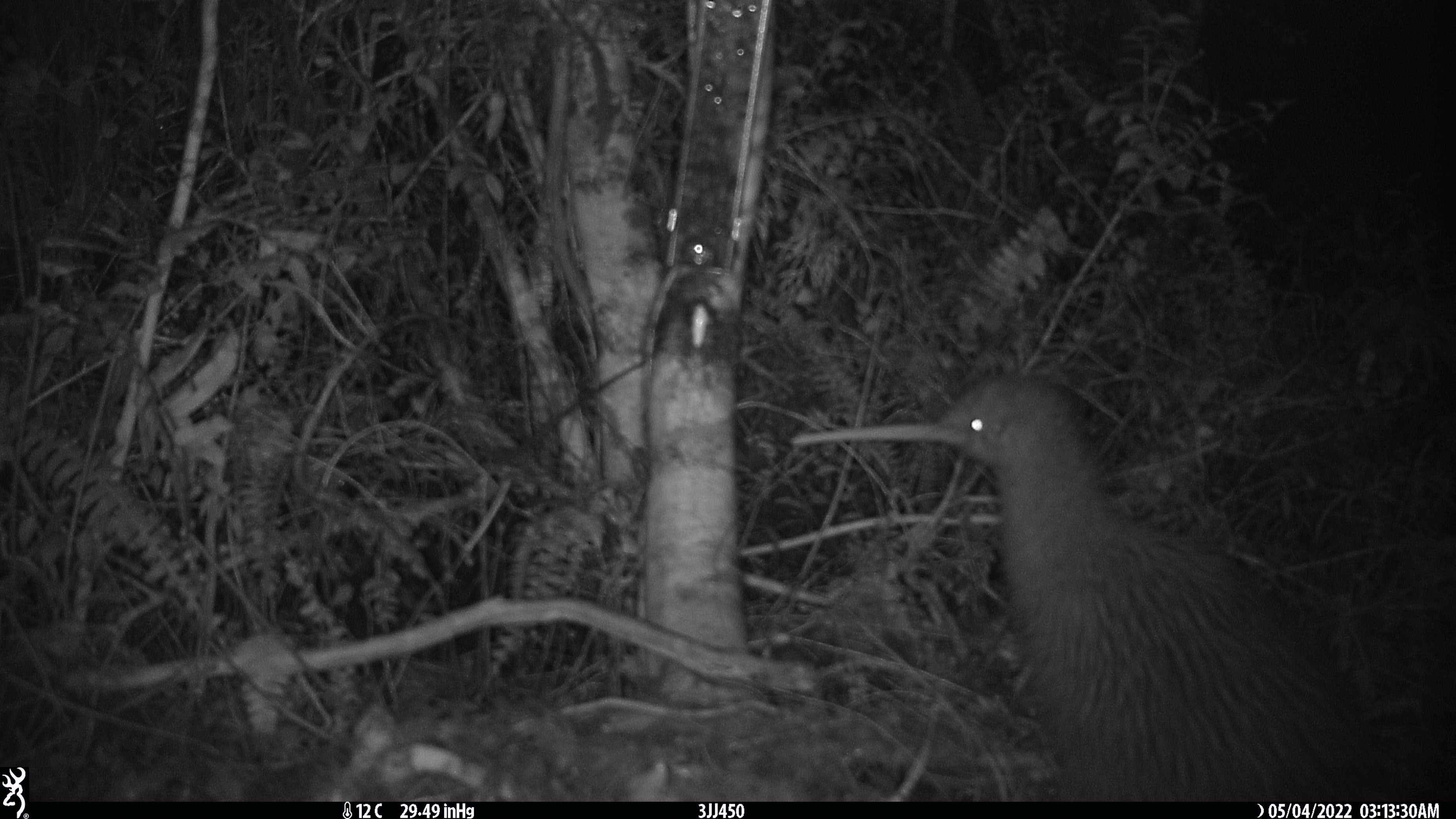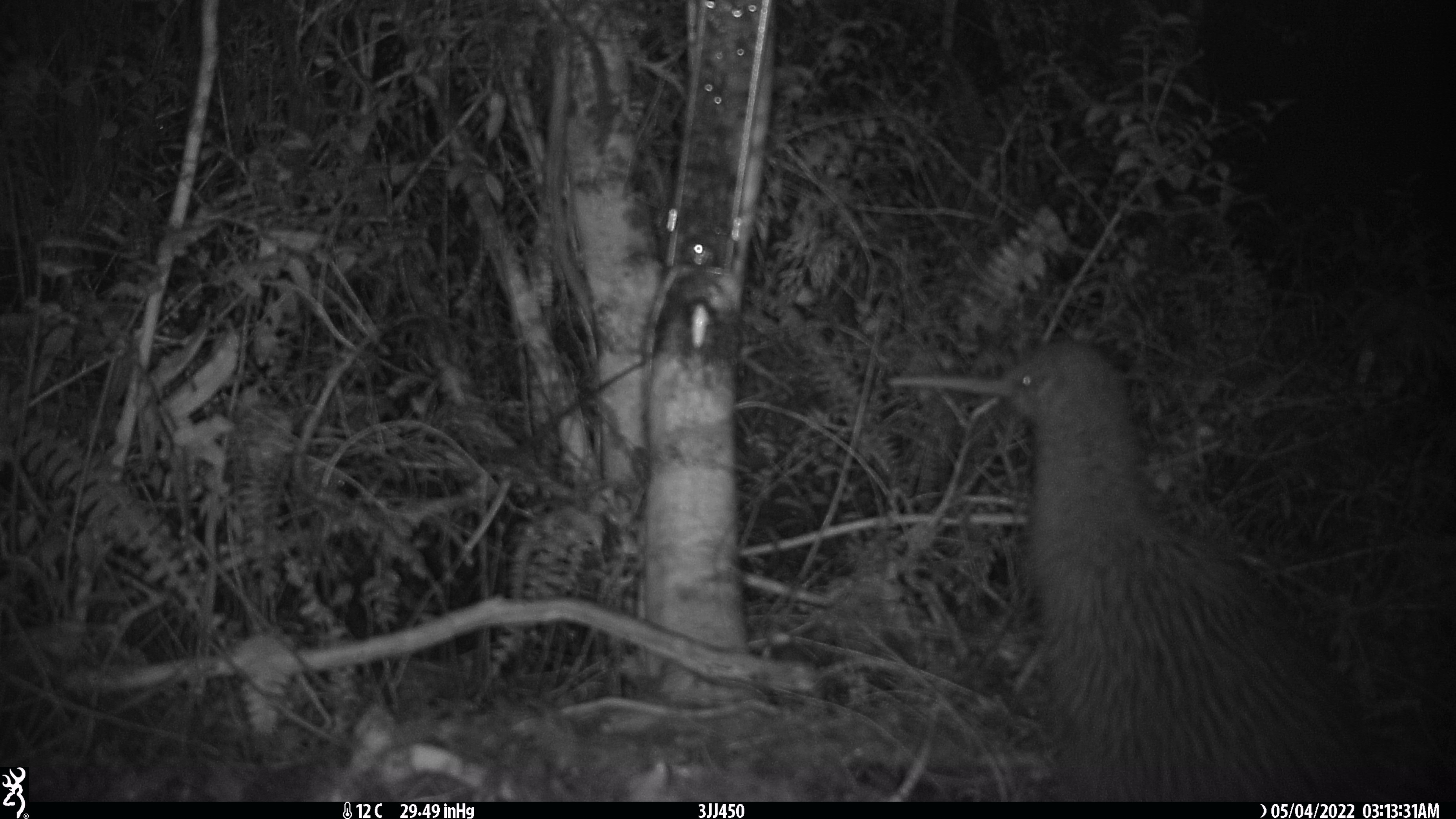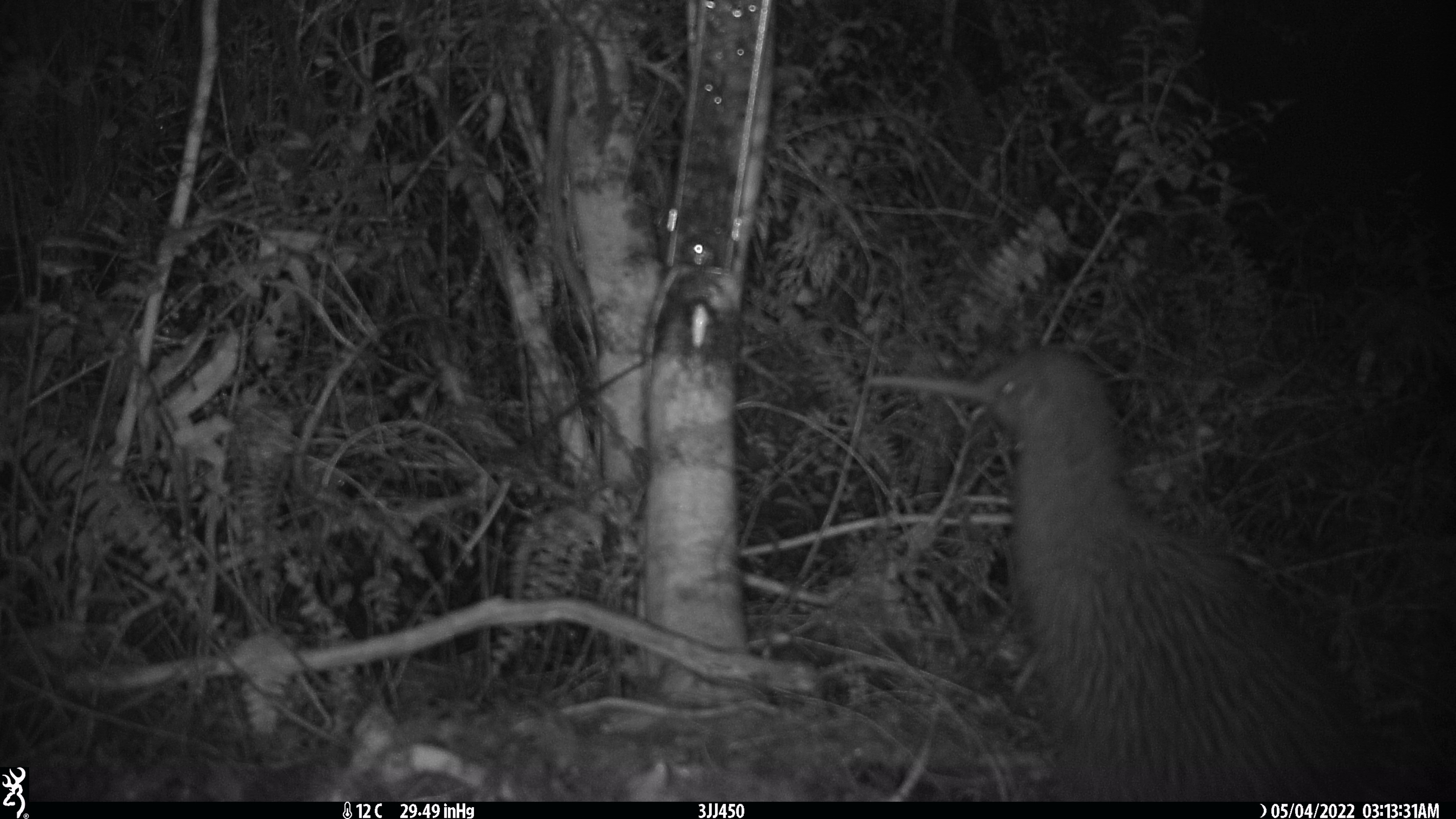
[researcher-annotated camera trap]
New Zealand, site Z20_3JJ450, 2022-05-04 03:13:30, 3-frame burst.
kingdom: Animalia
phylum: Chordata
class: Aves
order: Apterygiformes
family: Apterygidae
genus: Apteryx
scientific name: Apteryx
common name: kiwi